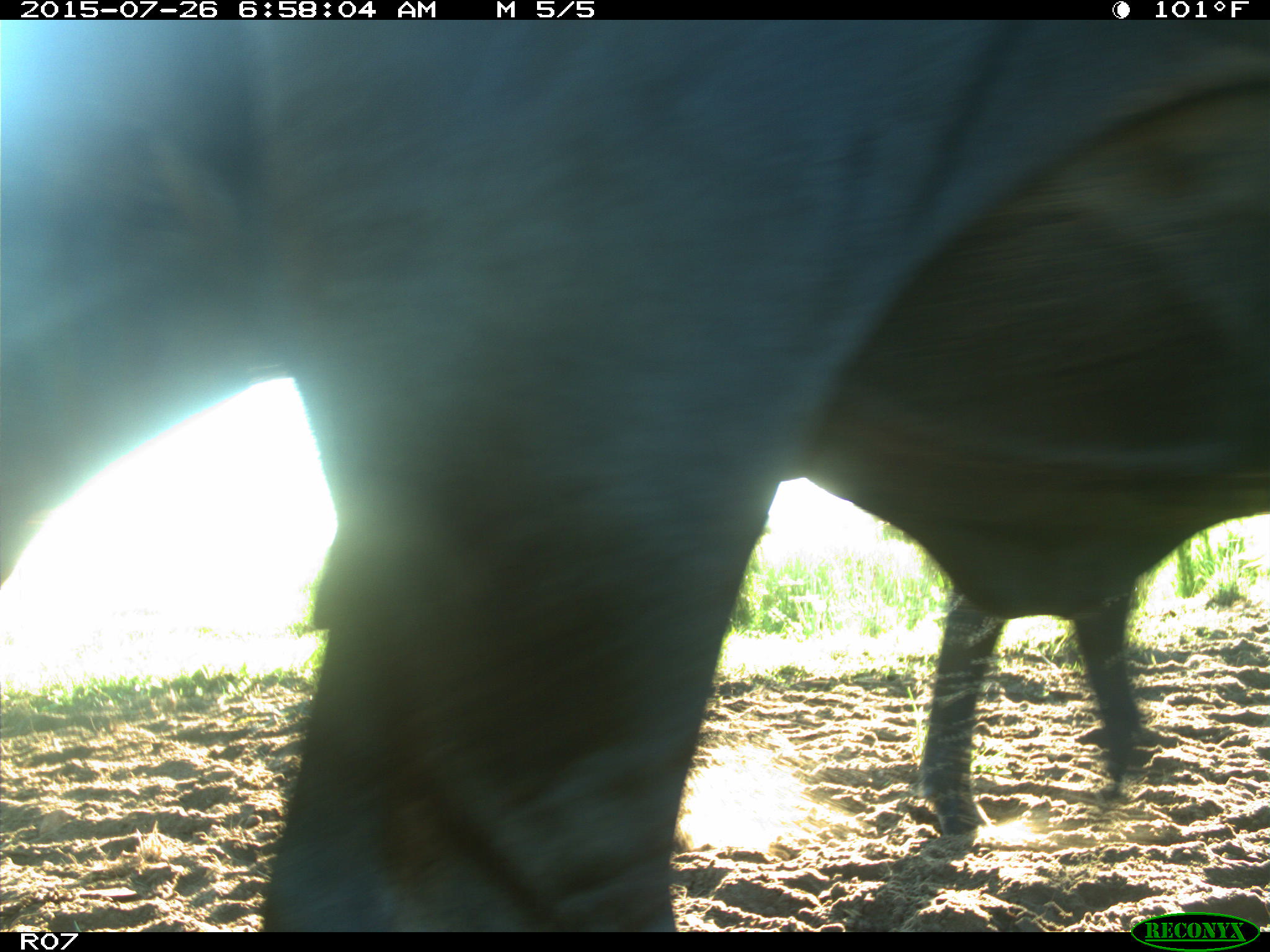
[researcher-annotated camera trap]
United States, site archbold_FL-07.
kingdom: Animalia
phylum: Chordata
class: Mammalia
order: Artiodactyla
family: Bovidae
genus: Bos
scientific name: Bos taurus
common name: domestic cow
Bos taurus (domestic cow).